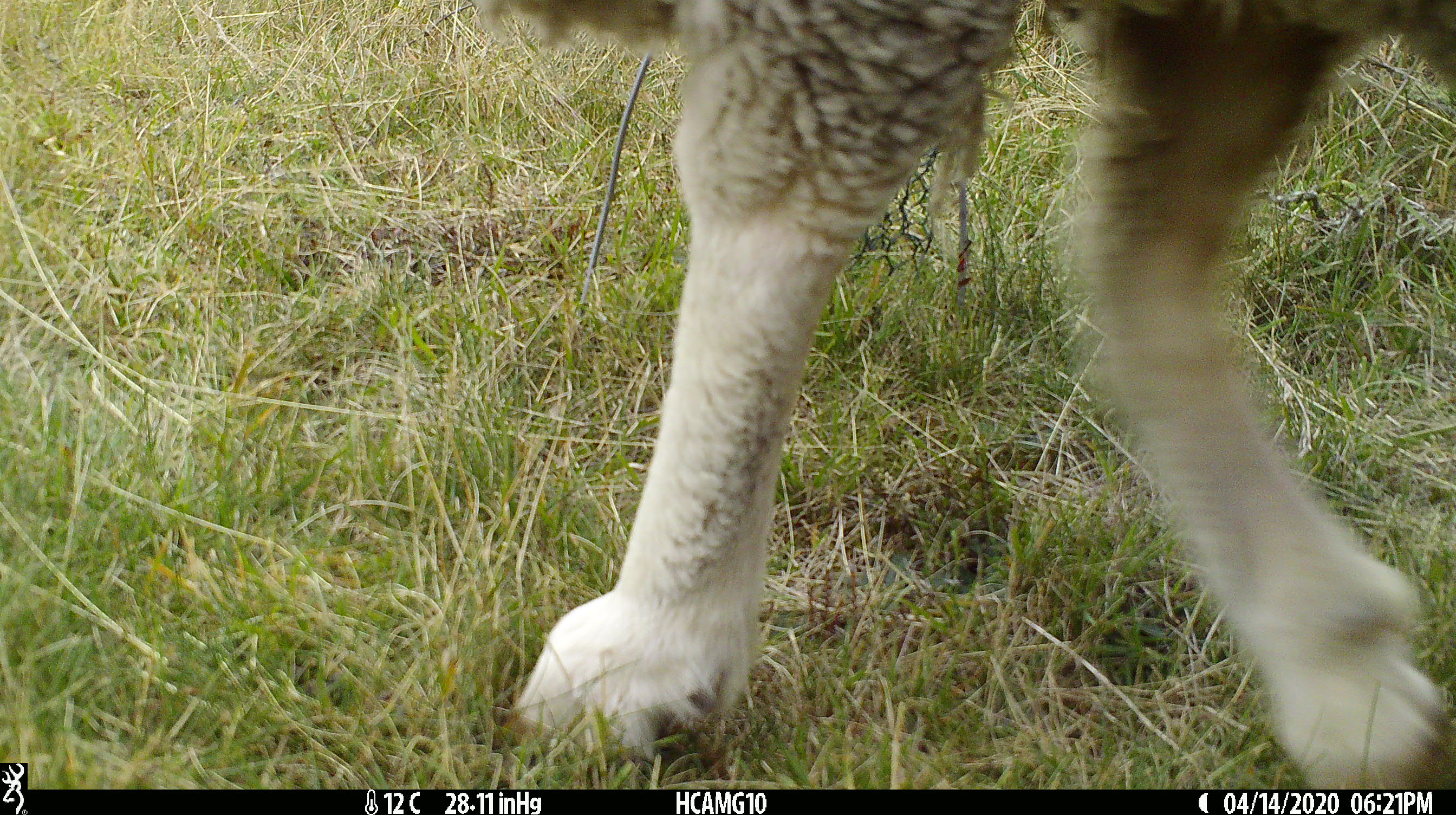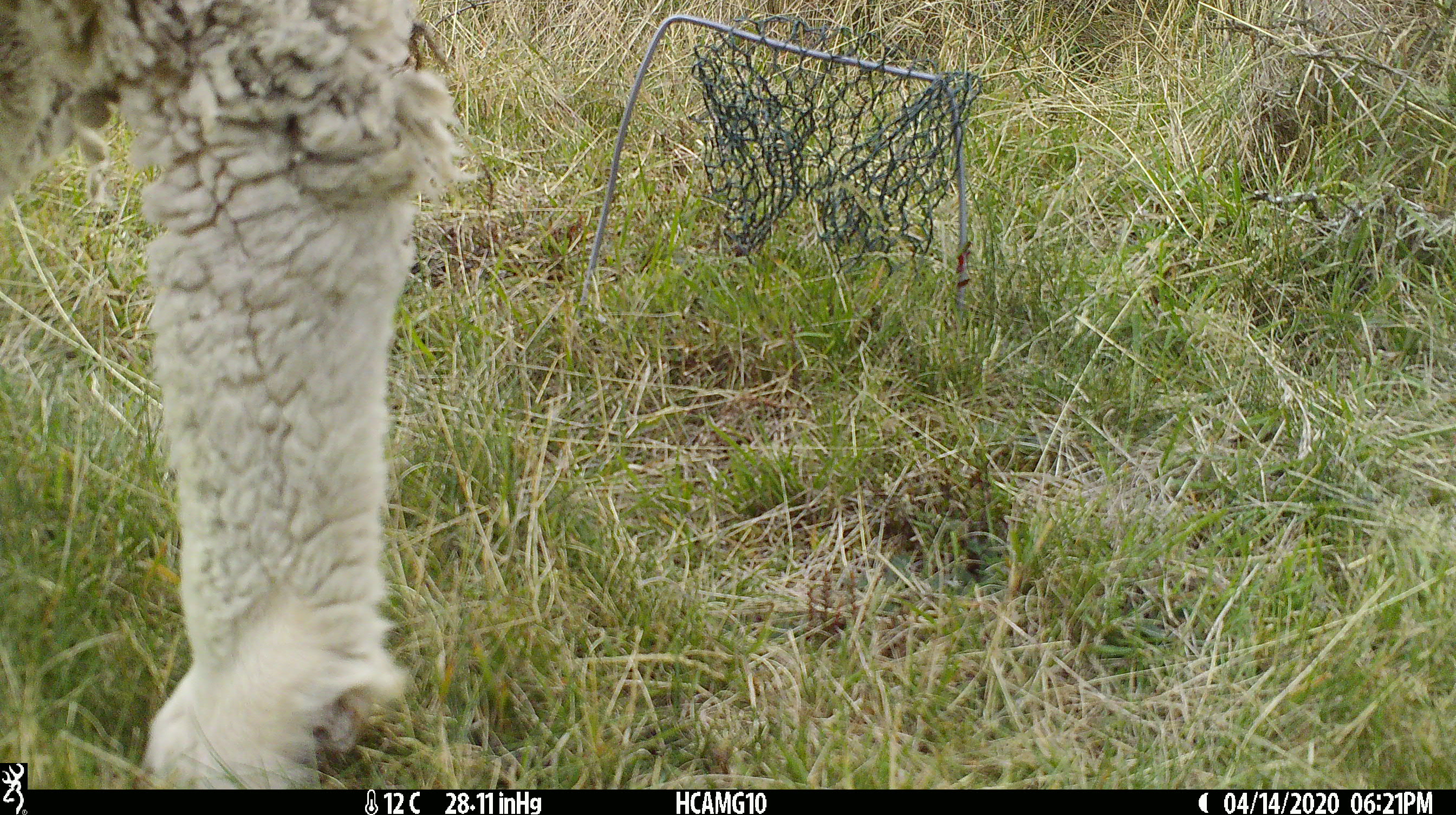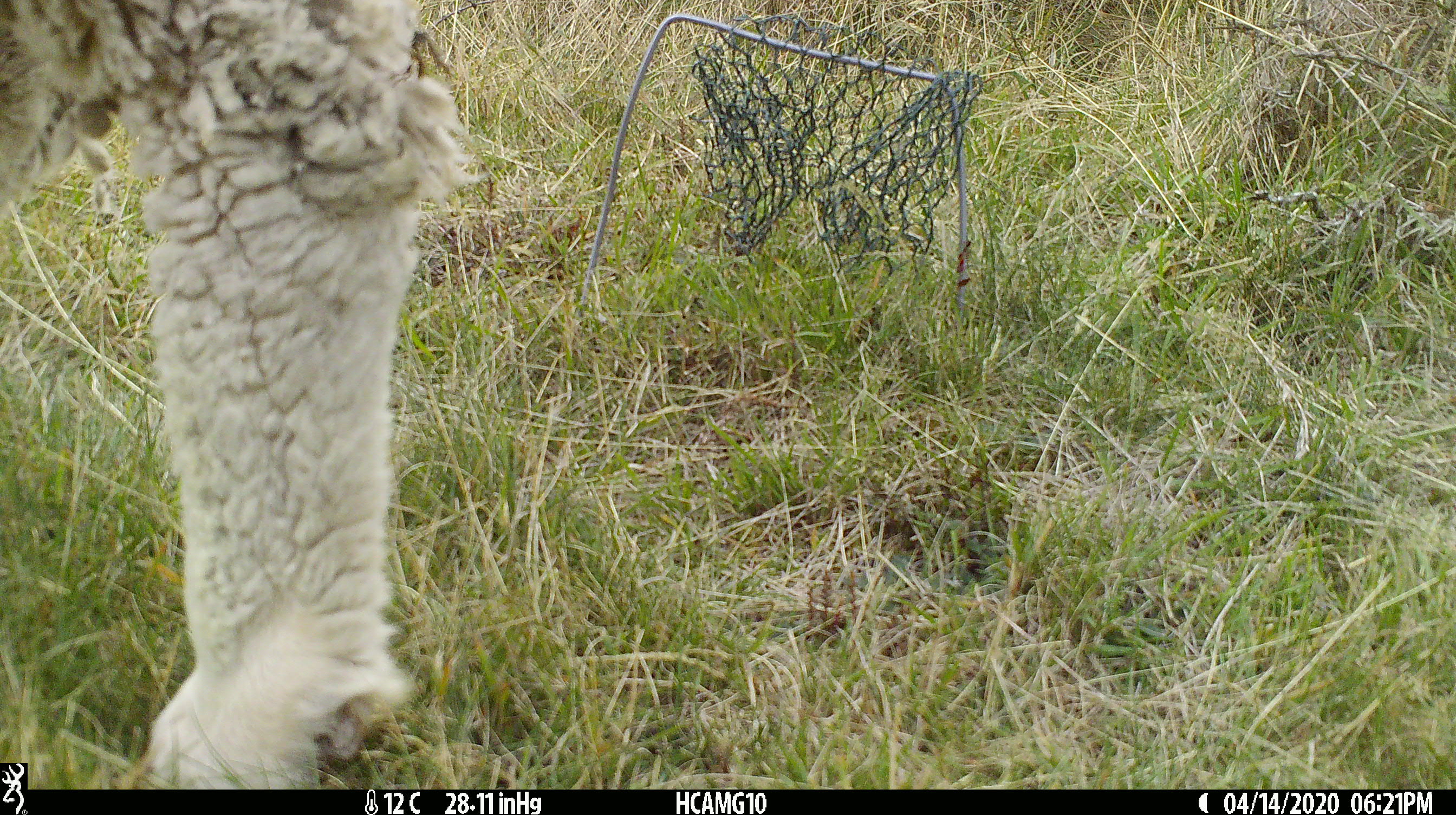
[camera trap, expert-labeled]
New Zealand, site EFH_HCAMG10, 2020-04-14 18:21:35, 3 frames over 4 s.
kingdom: Animalia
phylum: Chordata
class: Mammalia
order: Artiodactyla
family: Bovidae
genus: Ovis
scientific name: Ovis aries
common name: domestic sheep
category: sheep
Sheep (domestic sheep) (Ovis aries).